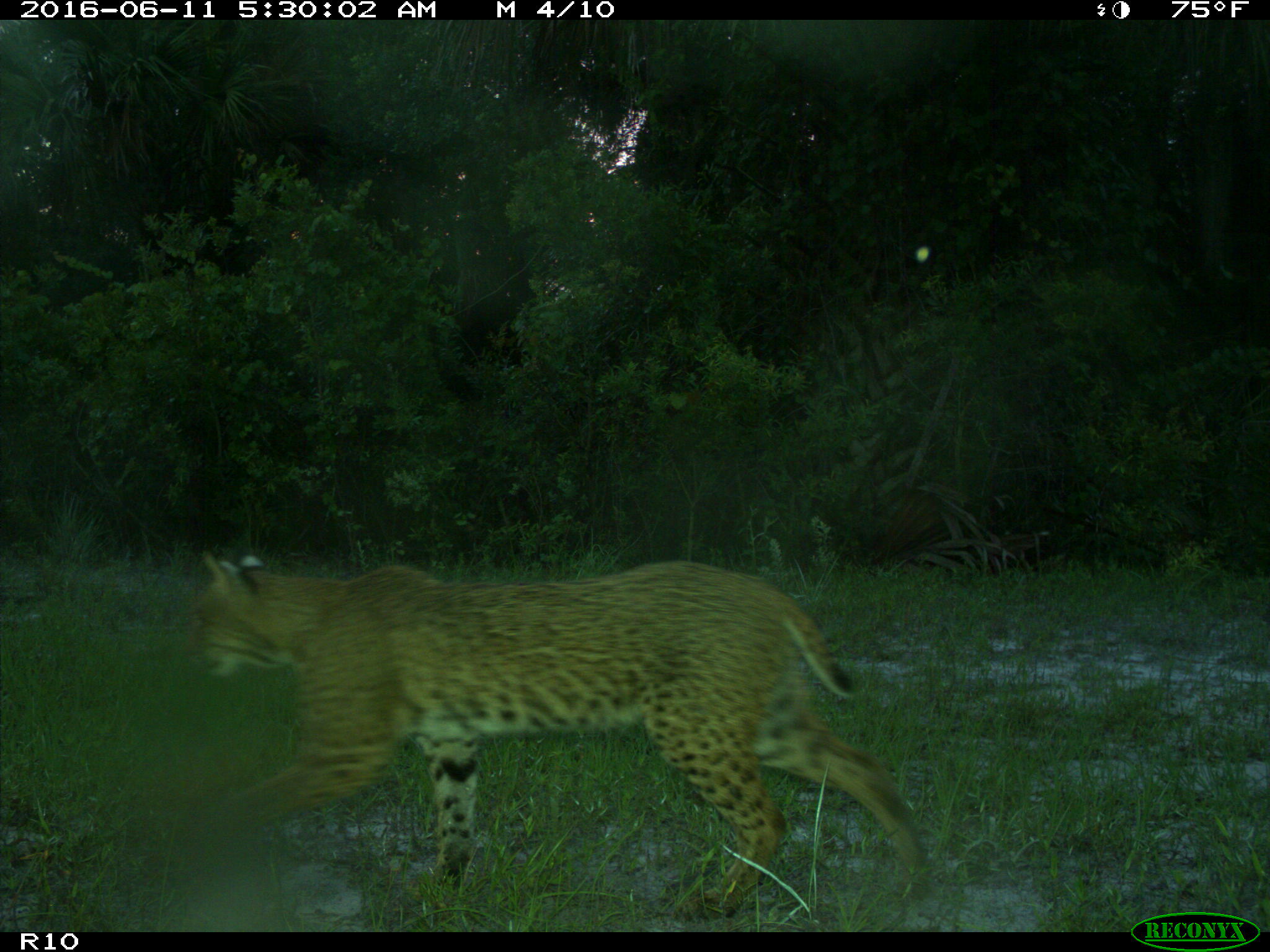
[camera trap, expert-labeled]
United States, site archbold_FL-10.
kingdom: Animalia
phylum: Chordata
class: Mammalia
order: Carnivora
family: Felidae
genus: Lynx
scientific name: Lynx rufus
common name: bobcat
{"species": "Lynx rufus (bobcat)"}